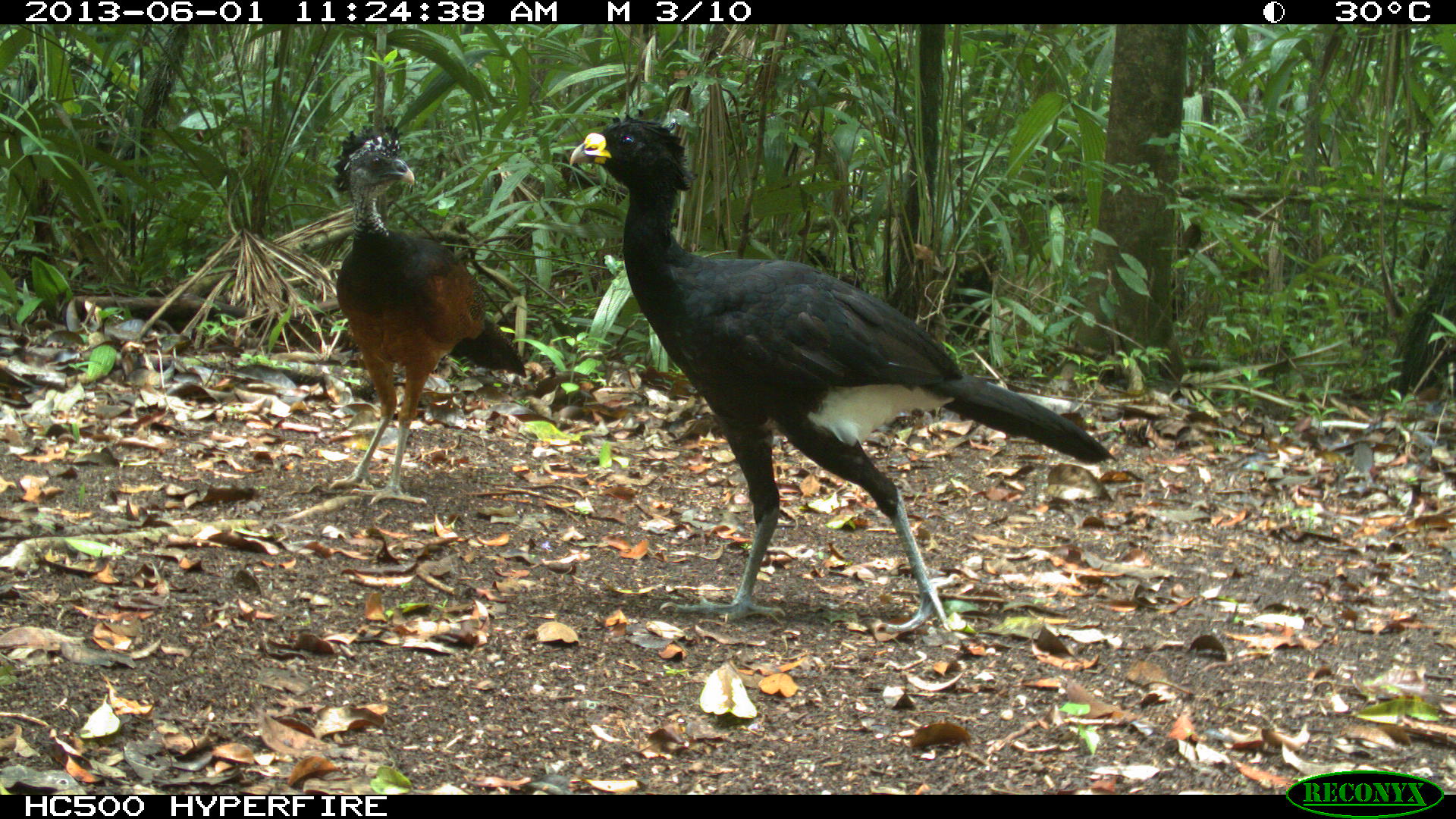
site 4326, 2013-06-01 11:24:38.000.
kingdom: Animalia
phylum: Chordata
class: Aves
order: Galliformes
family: Cracidae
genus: Crax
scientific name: Crax rubra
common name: great curassow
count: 4